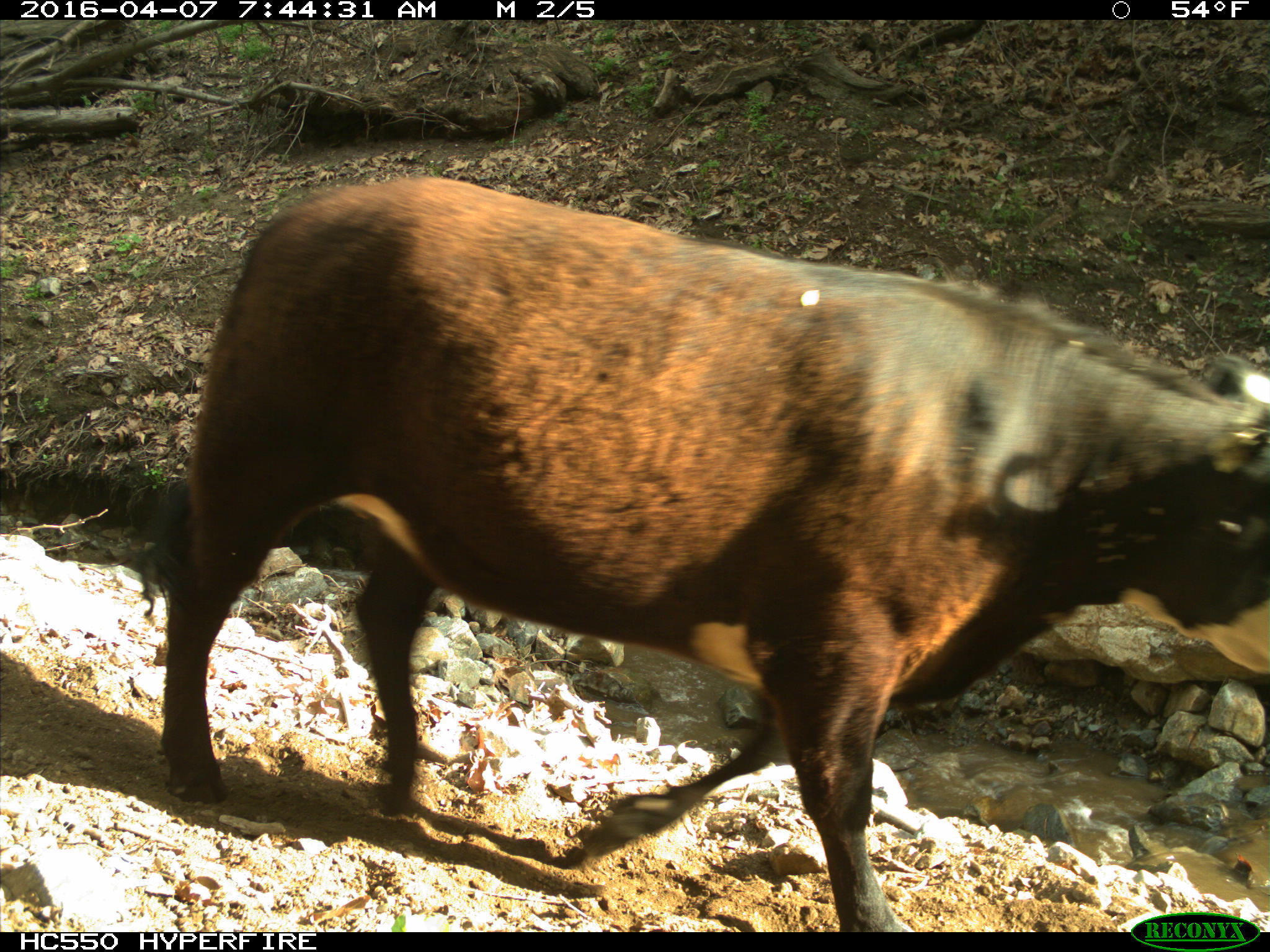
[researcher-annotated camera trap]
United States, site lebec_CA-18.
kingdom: Animalia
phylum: Chordata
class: Mammalia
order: Artiodactyla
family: Bovidae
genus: Bos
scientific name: Bos taurus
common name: domestic cow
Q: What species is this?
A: Bos taurus (domestic cow).